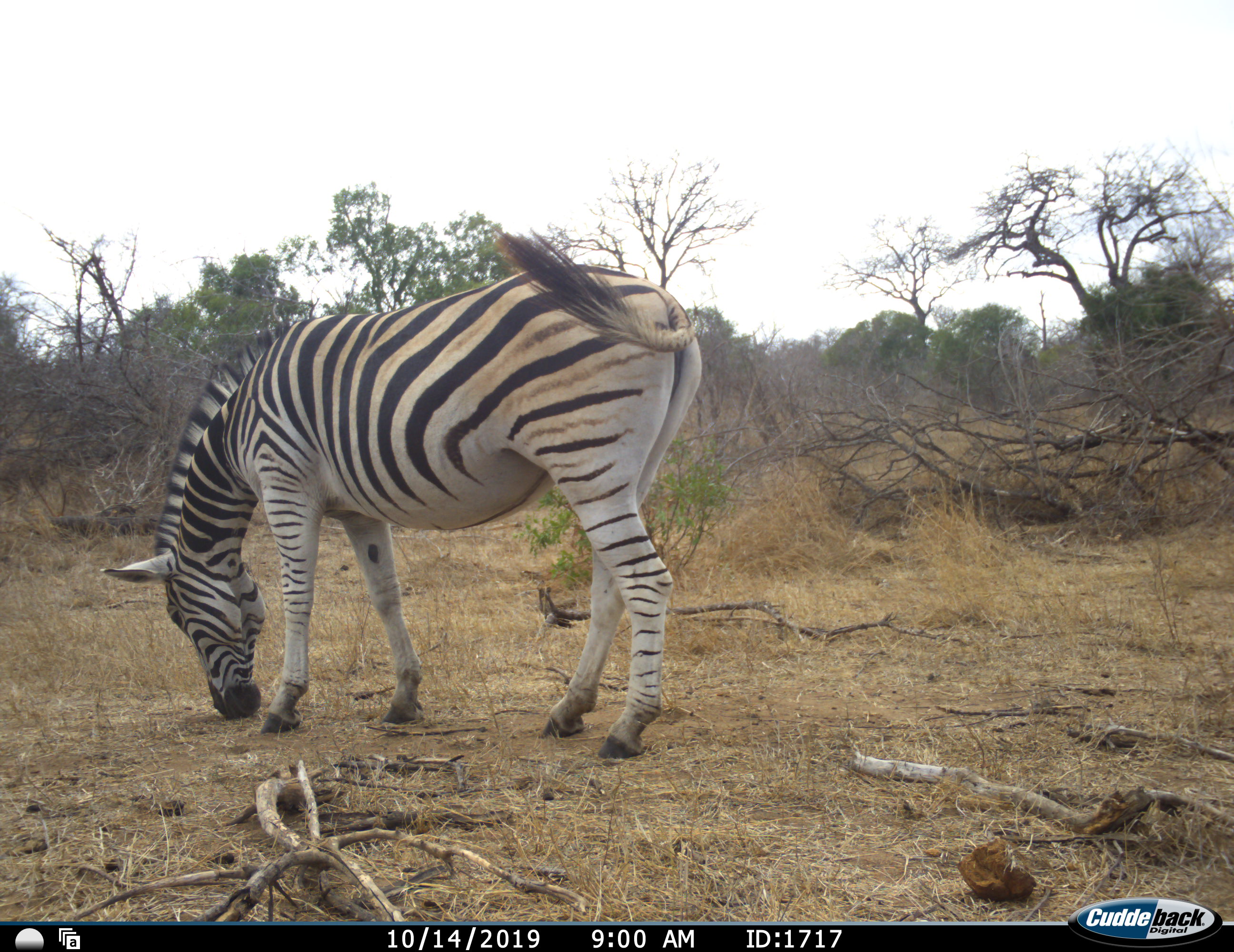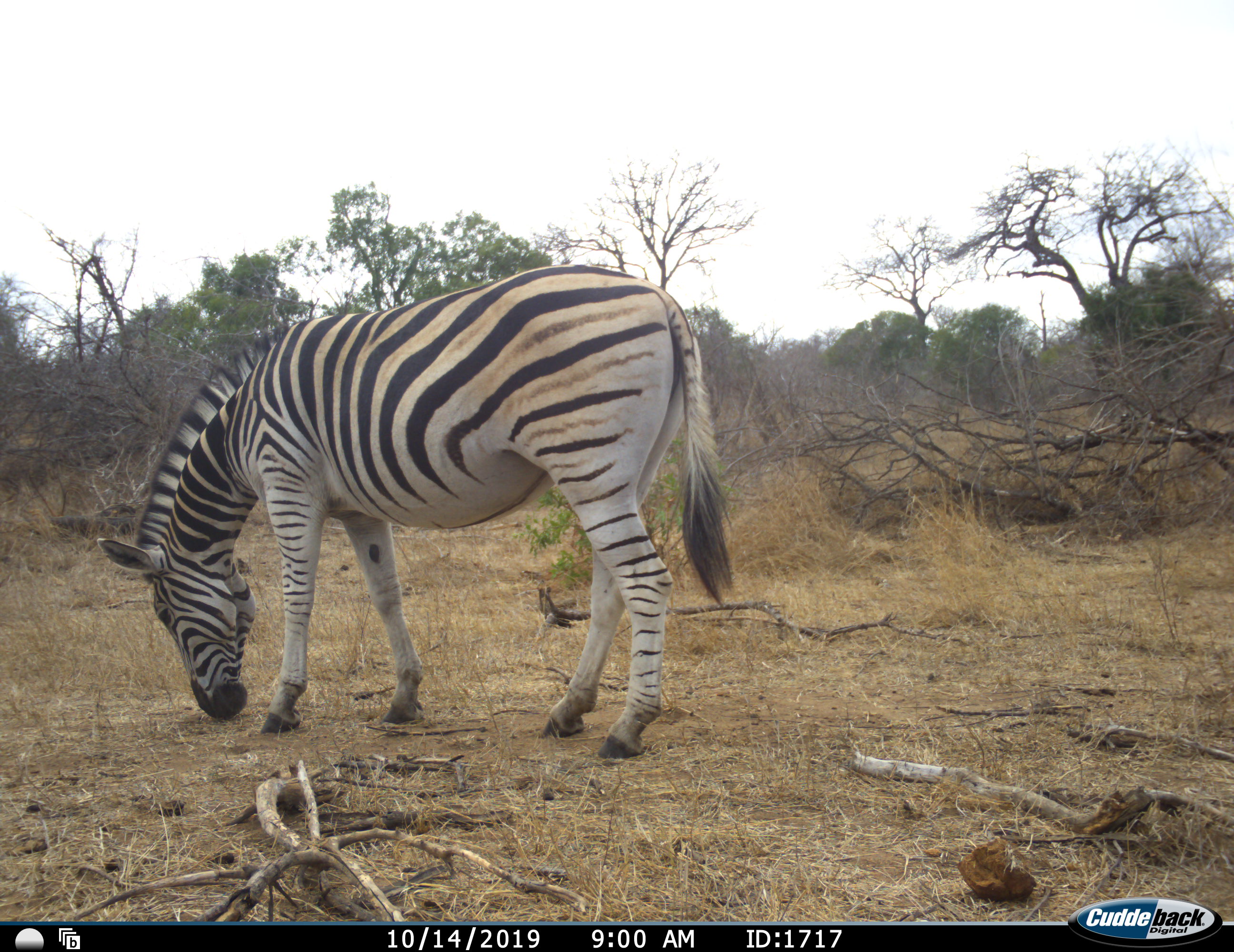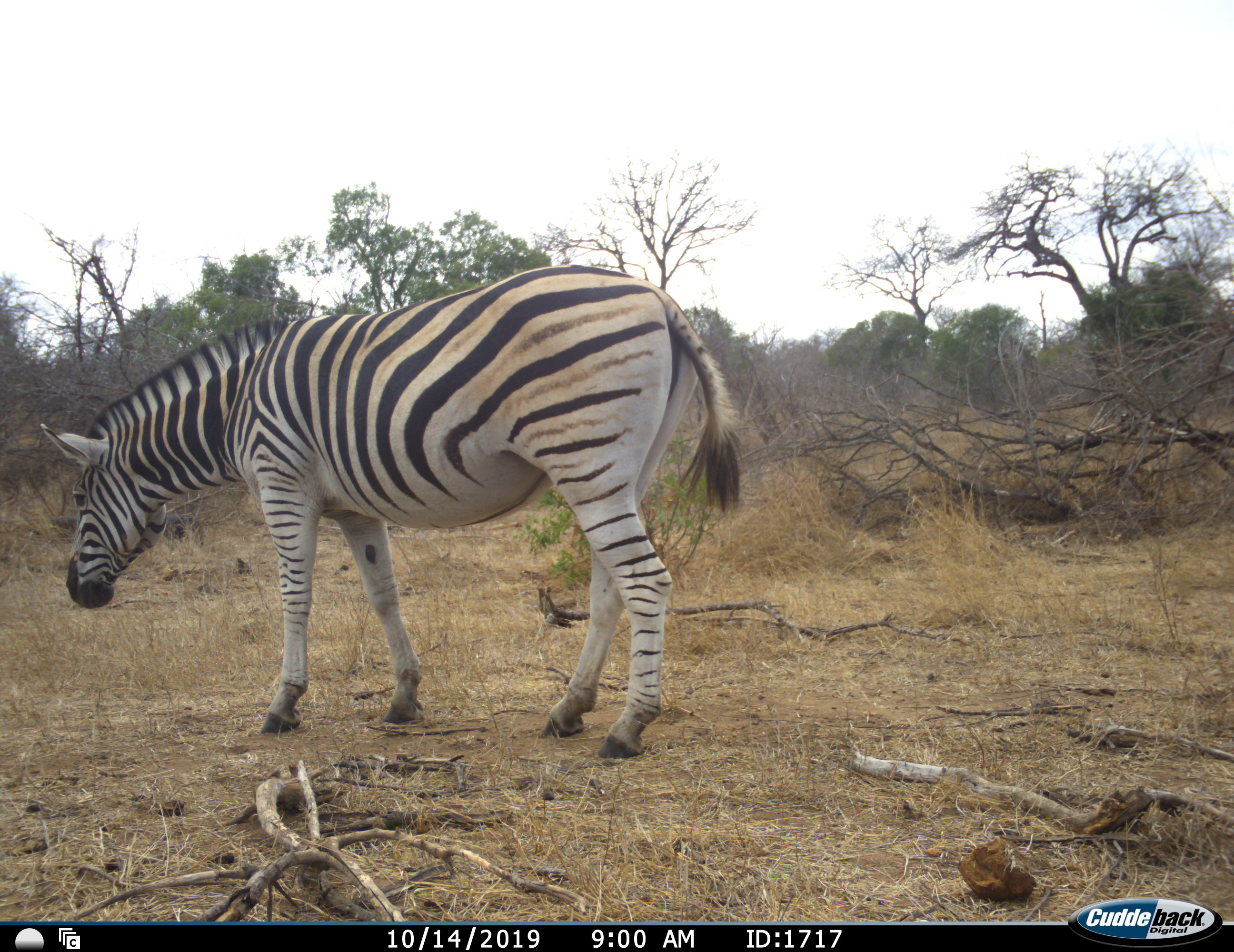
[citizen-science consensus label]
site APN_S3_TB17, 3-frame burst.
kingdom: Animalia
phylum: Chordata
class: Mammalia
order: Perissodactyla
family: Equidae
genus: Equus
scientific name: Equus quagga burchellii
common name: burchell's zebra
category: zebraburchells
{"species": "zebraburchells (burchell's zebra) (Equus quagga burchellii)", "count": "1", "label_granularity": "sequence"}